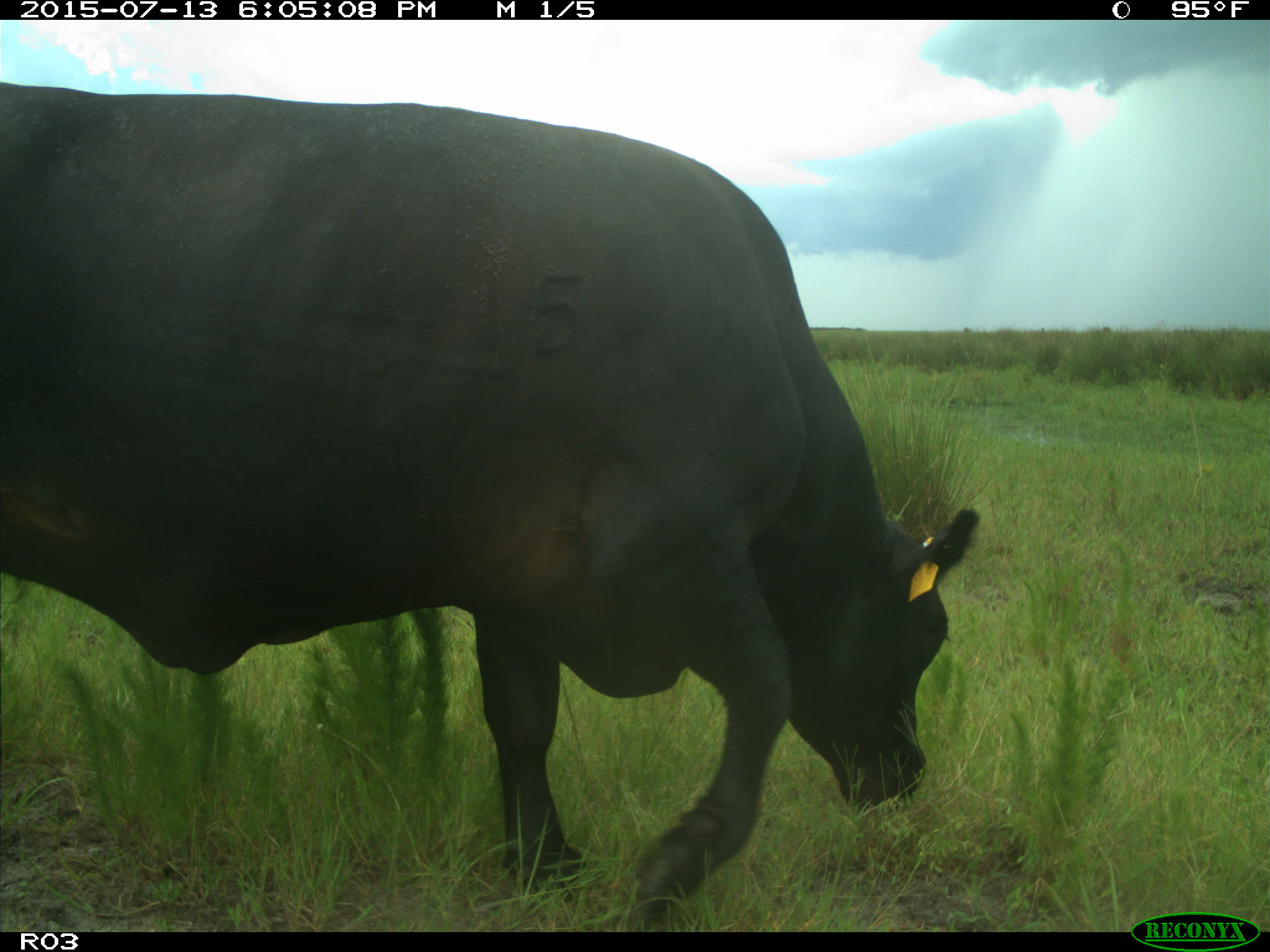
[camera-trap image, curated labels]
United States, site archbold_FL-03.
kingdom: Animalia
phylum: Chordata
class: Mammalia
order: Artiodactyla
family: Bovidae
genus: Bos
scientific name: Bos taurus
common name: domestic cow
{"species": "Bos taurus (domestic cow)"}